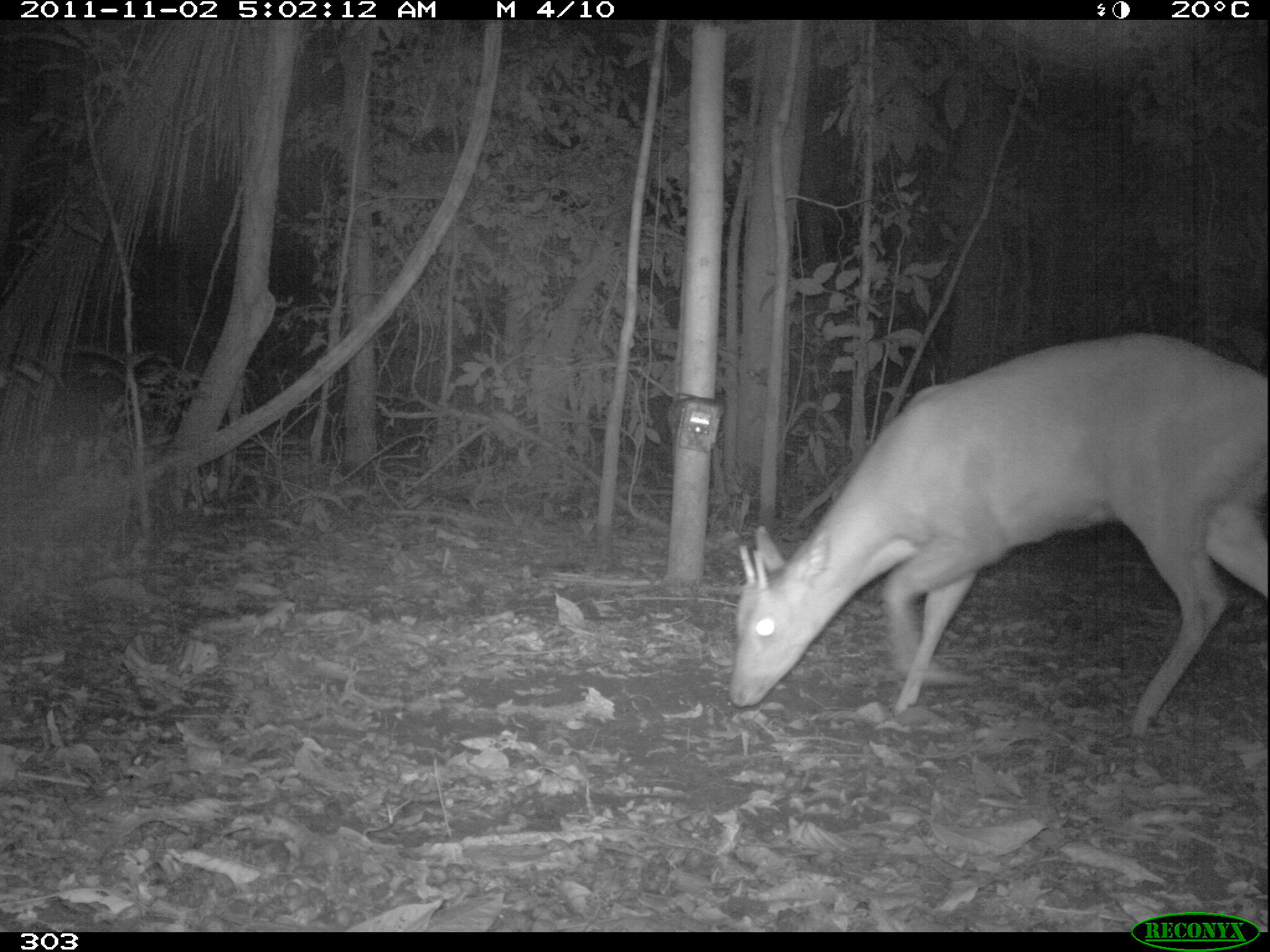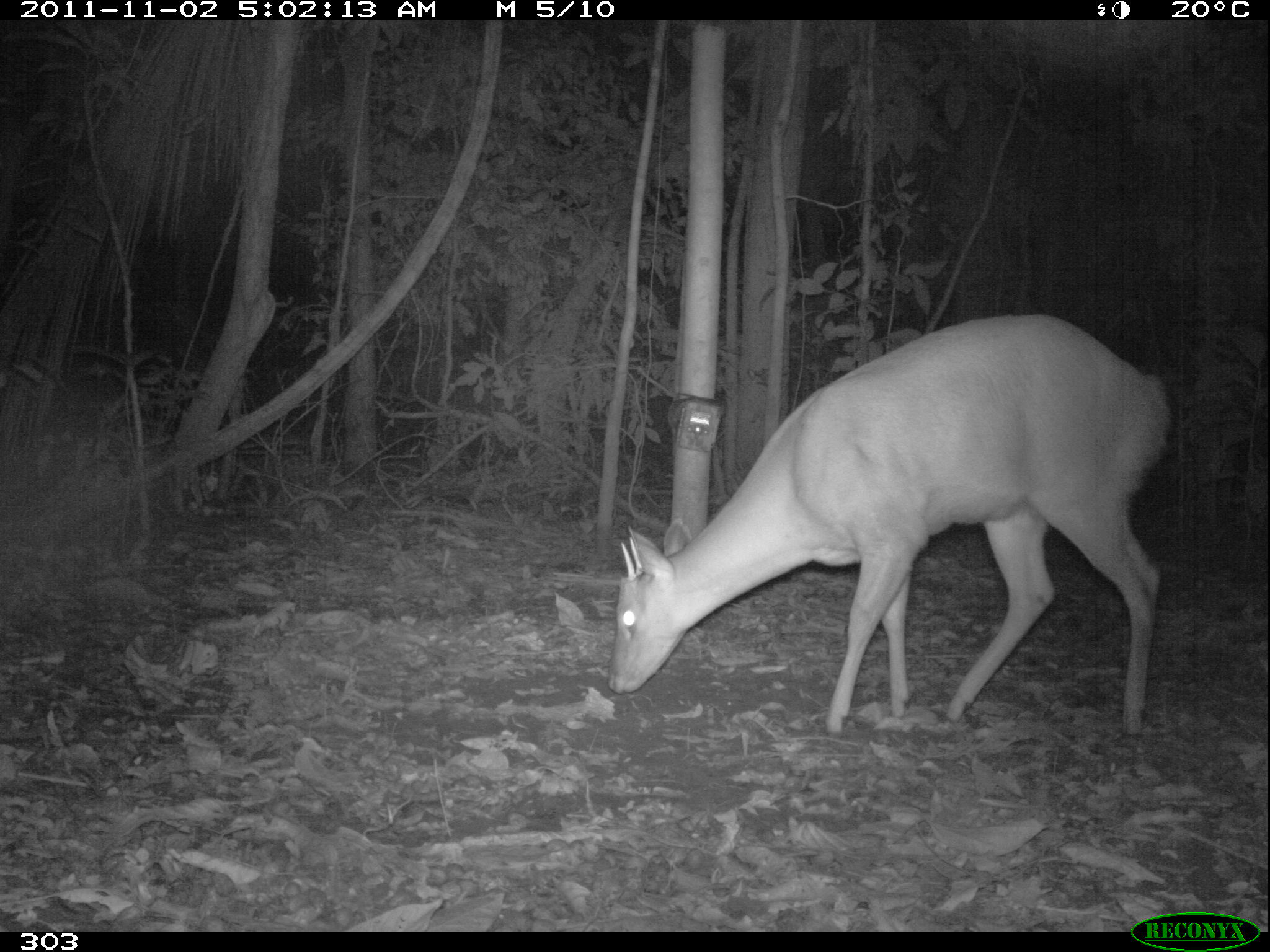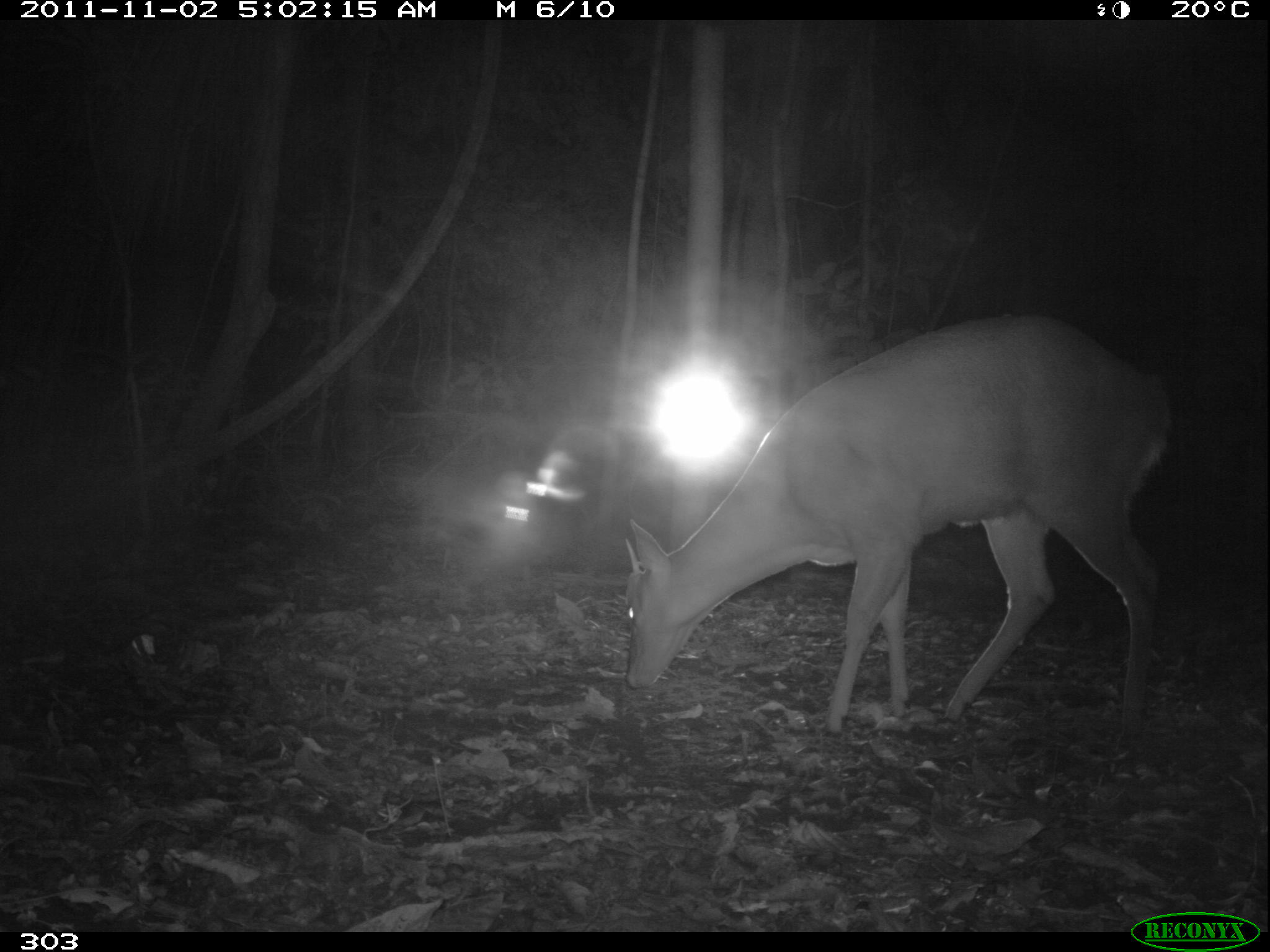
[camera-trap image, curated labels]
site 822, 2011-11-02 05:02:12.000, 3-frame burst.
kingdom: Animalia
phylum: Chordata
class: Mammalia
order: Artiodactyla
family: Cervidae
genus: Mazama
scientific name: Mazama americana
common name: red brocket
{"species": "Mazama americana (red brocket)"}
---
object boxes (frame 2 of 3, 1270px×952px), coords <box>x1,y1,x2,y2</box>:
mazama americana: <box>606,313,1165,735</box>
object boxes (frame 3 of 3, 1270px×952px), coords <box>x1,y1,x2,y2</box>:
mazama americana: <box>622,309,1174,738</box>